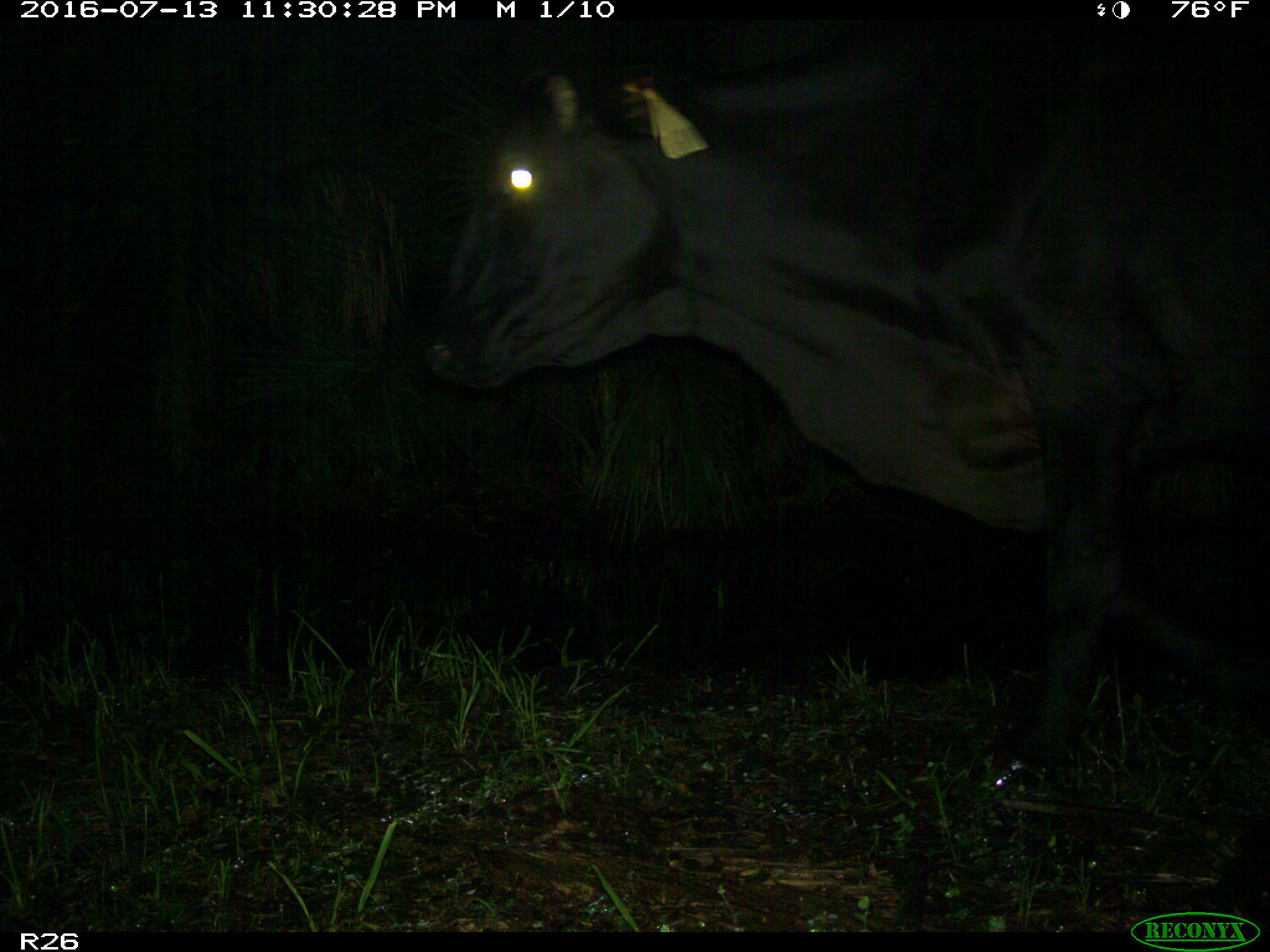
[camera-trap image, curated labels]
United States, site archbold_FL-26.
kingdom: Animalia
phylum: Chordata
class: Mammalia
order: Artiodactyla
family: Bovidae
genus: Bos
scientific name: Bos taurus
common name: domestic cow